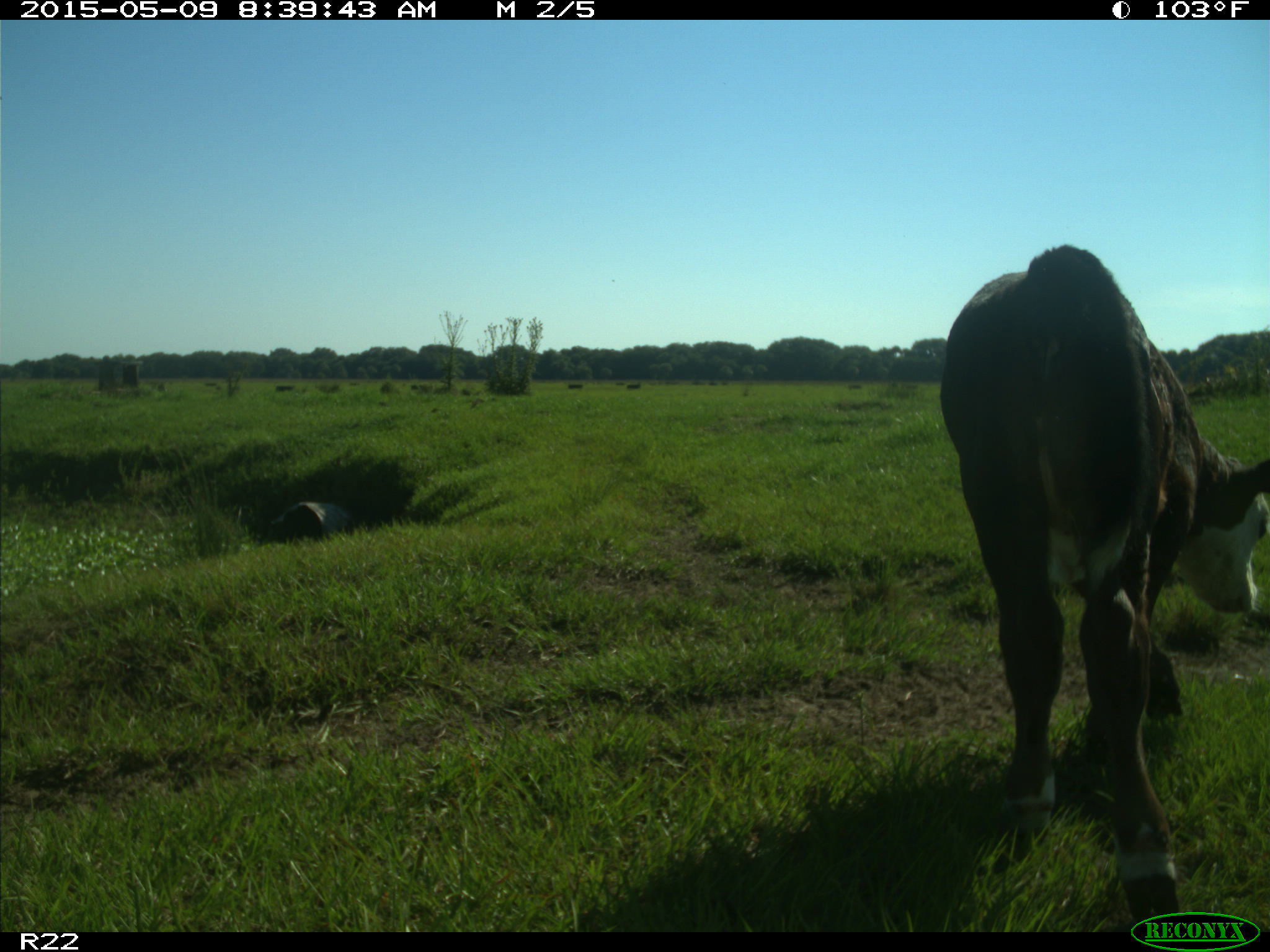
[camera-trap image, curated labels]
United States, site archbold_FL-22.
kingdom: Animalia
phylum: Chordata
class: Mammalia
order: Artiodactyla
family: Bovidae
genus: Bos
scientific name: Bos taurus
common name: domestic cow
Bos taurus (domestic cow).